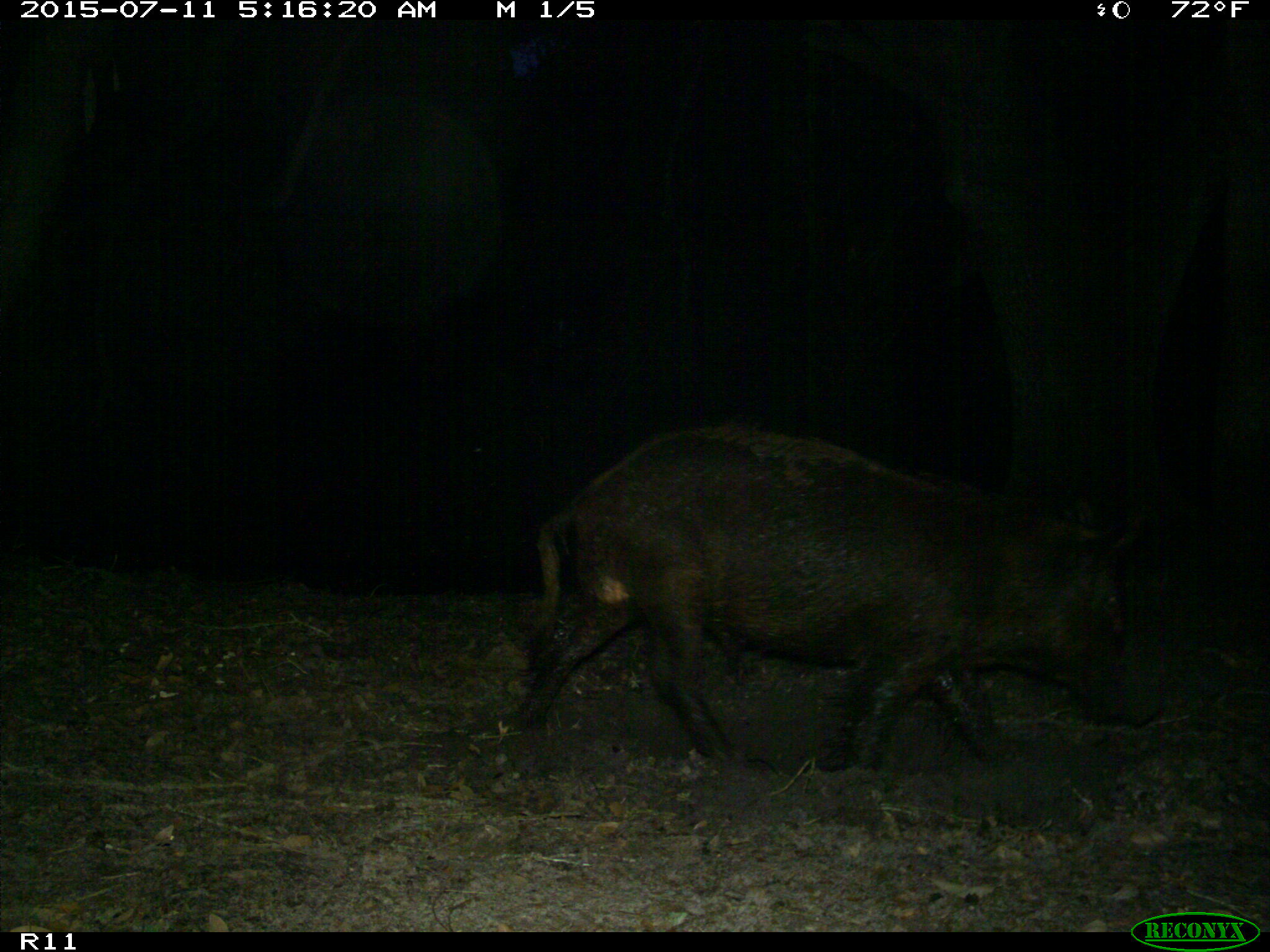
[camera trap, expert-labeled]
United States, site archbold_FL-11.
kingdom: Animalia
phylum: Chordata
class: Mammalia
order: Artiodactyla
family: Suidae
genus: Sus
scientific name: Sus scrofa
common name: wild boar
Sus scrofa (wild boar).